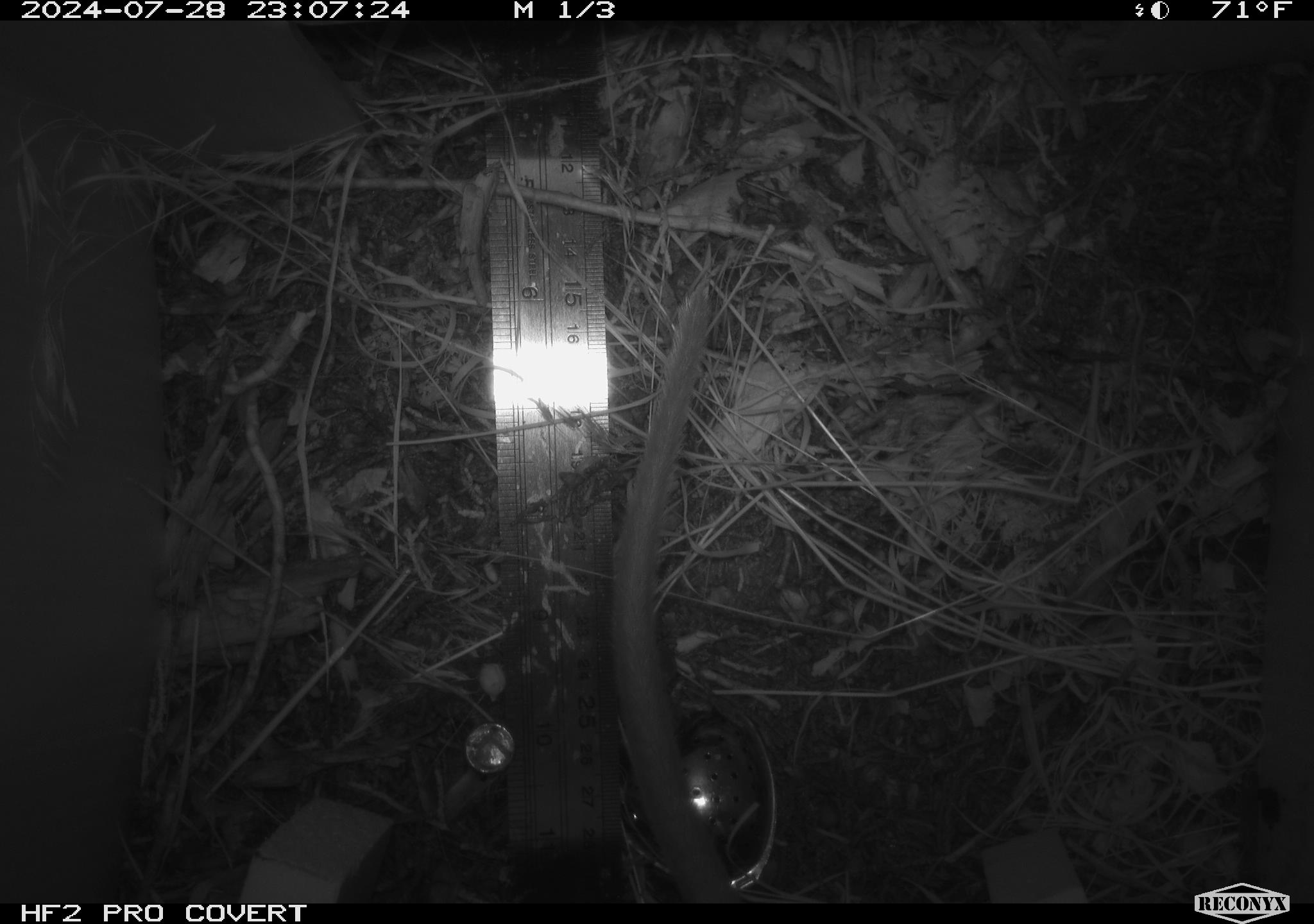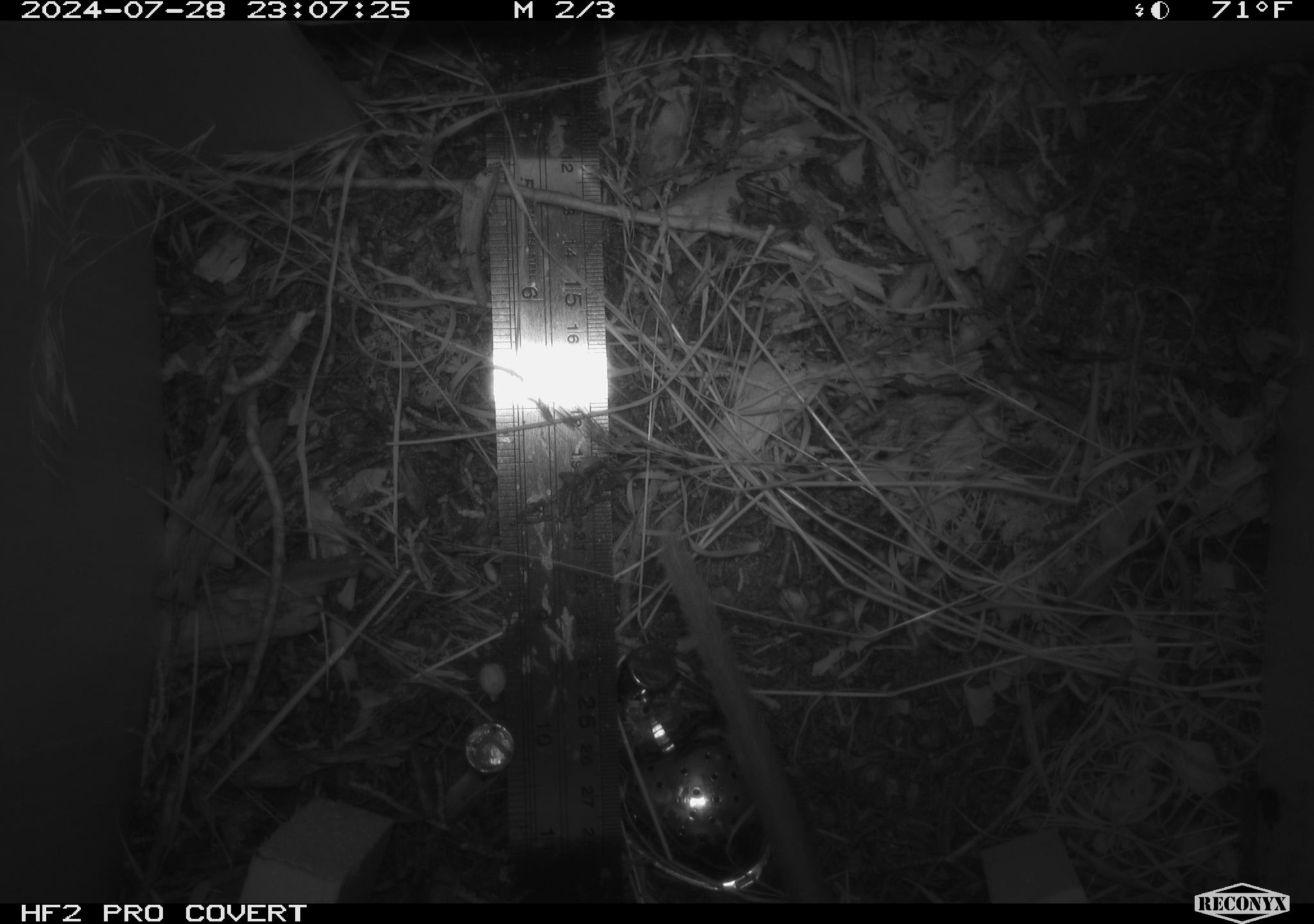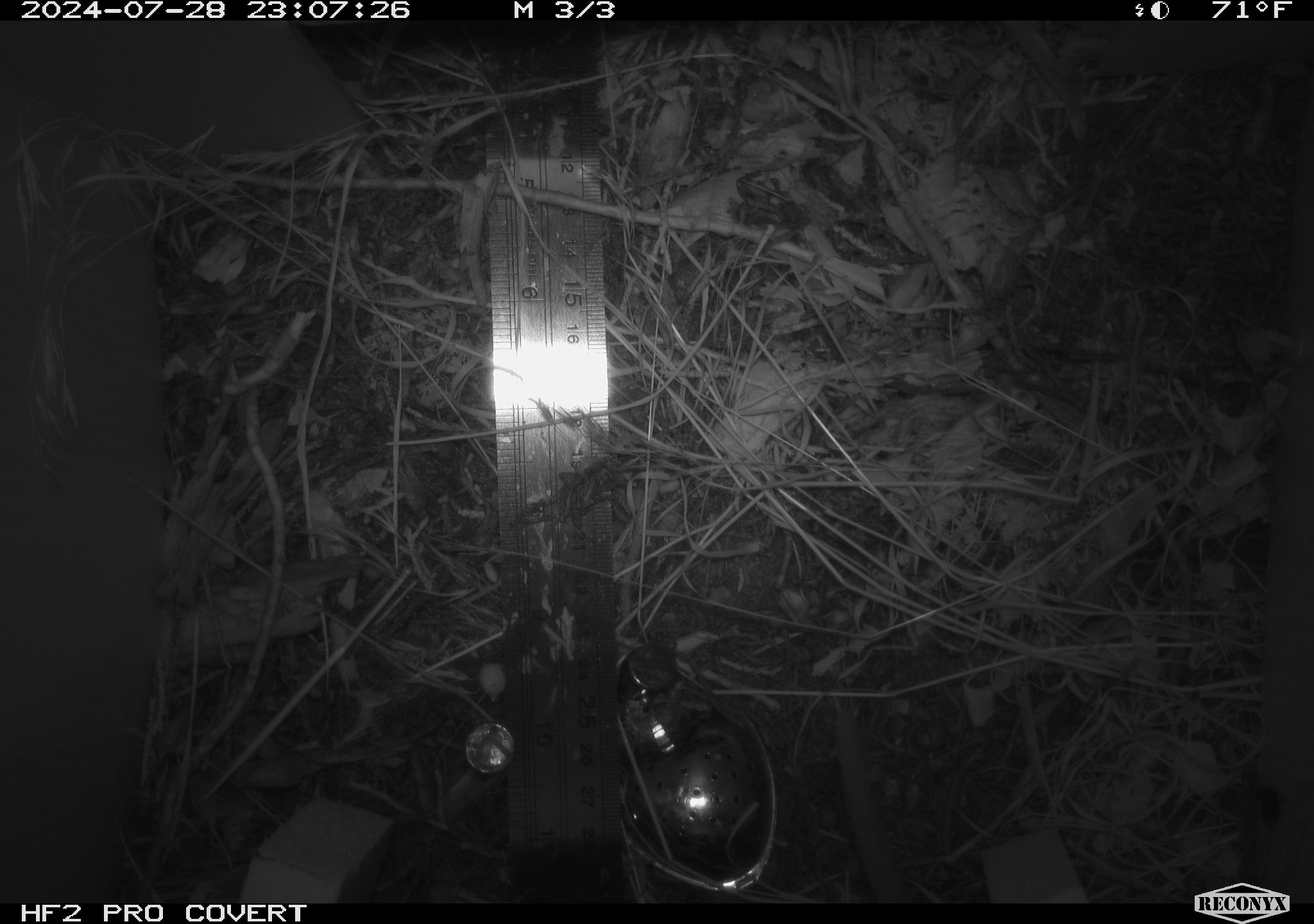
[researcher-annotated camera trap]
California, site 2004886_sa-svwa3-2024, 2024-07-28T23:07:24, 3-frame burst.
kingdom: Animalia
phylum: Chordata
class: Mammalia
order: Rodentia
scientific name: Rodentia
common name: woodrat or rat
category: woodrat or rat species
Woodrat or rat species (woodrat or rat) (Rodentia).